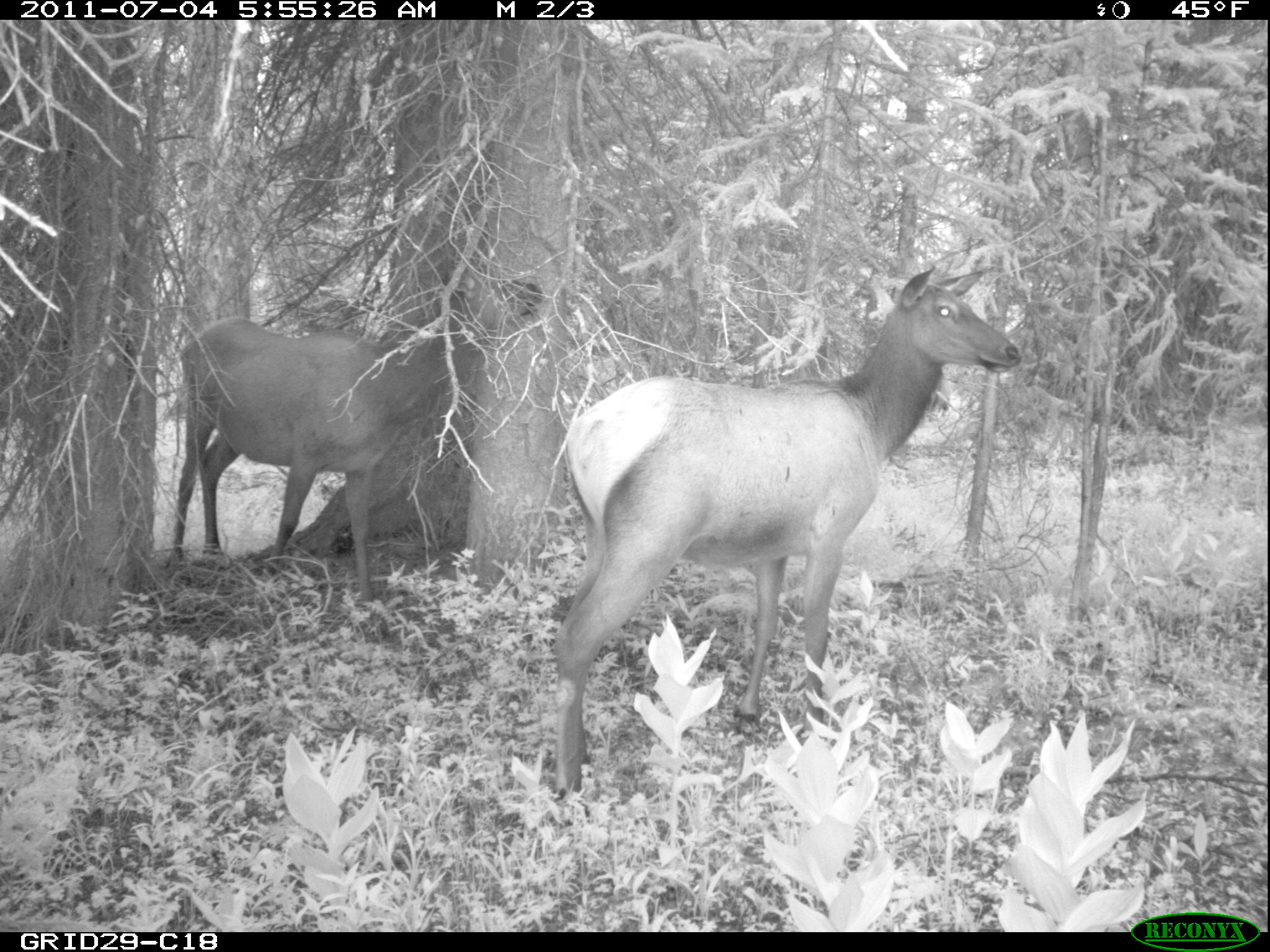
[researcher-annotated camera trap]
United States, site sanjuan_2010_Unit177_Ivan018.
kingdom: Animalia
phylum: Chordata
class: Mammalia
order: Artiodactyla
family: Cervidae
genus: Cervus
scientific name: Cervus elaphus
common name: red deer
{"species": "Cervus elaphus (red deer)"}